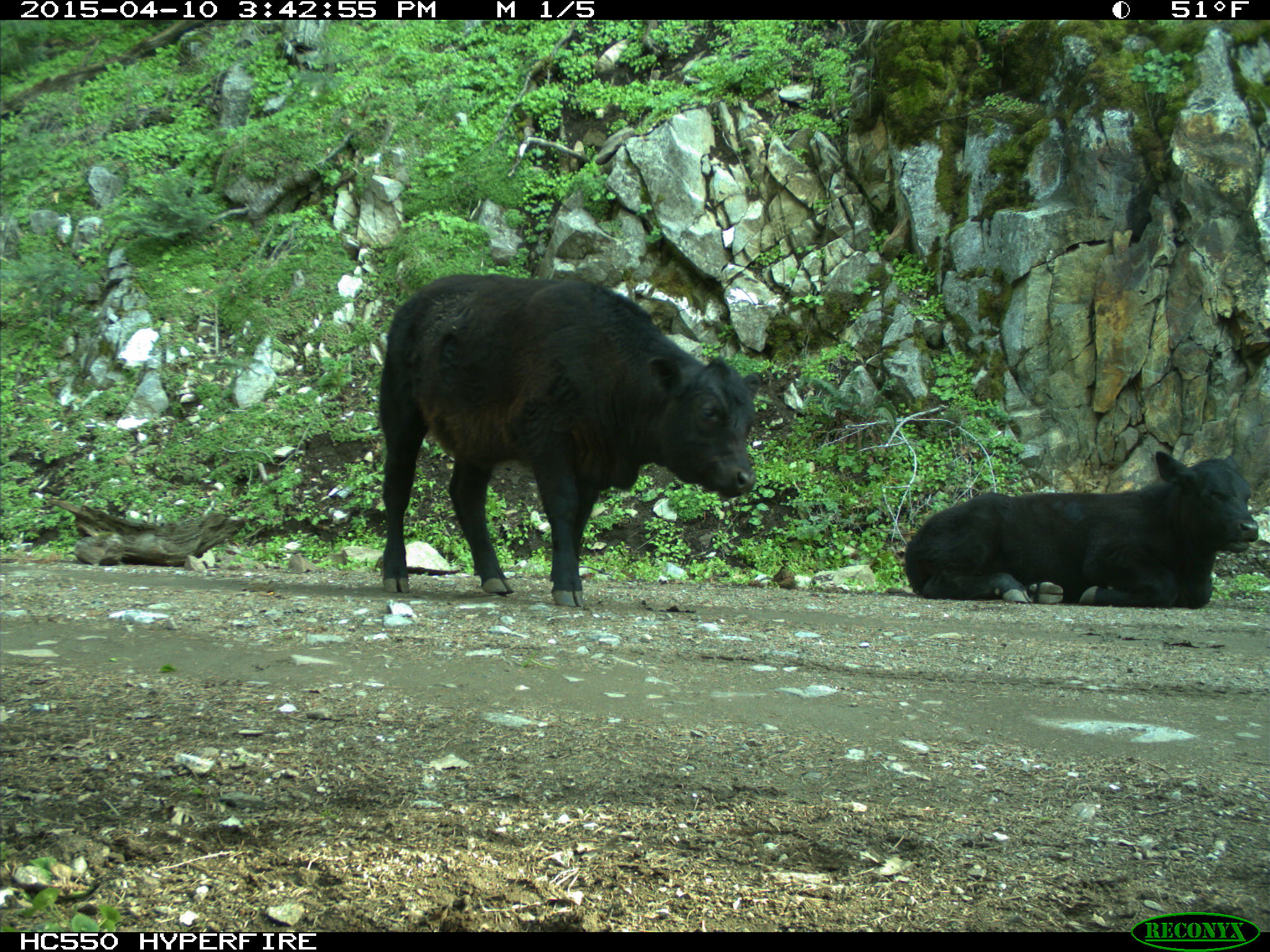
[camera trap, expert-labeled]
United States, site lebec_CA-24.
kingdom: Animalia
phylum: Chordata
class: Mammalia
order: Artiodactyla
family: Bovidae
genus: Bos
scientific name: Bos taurus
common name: domestic cow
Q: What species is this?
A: Bos taurus (domestic cow).